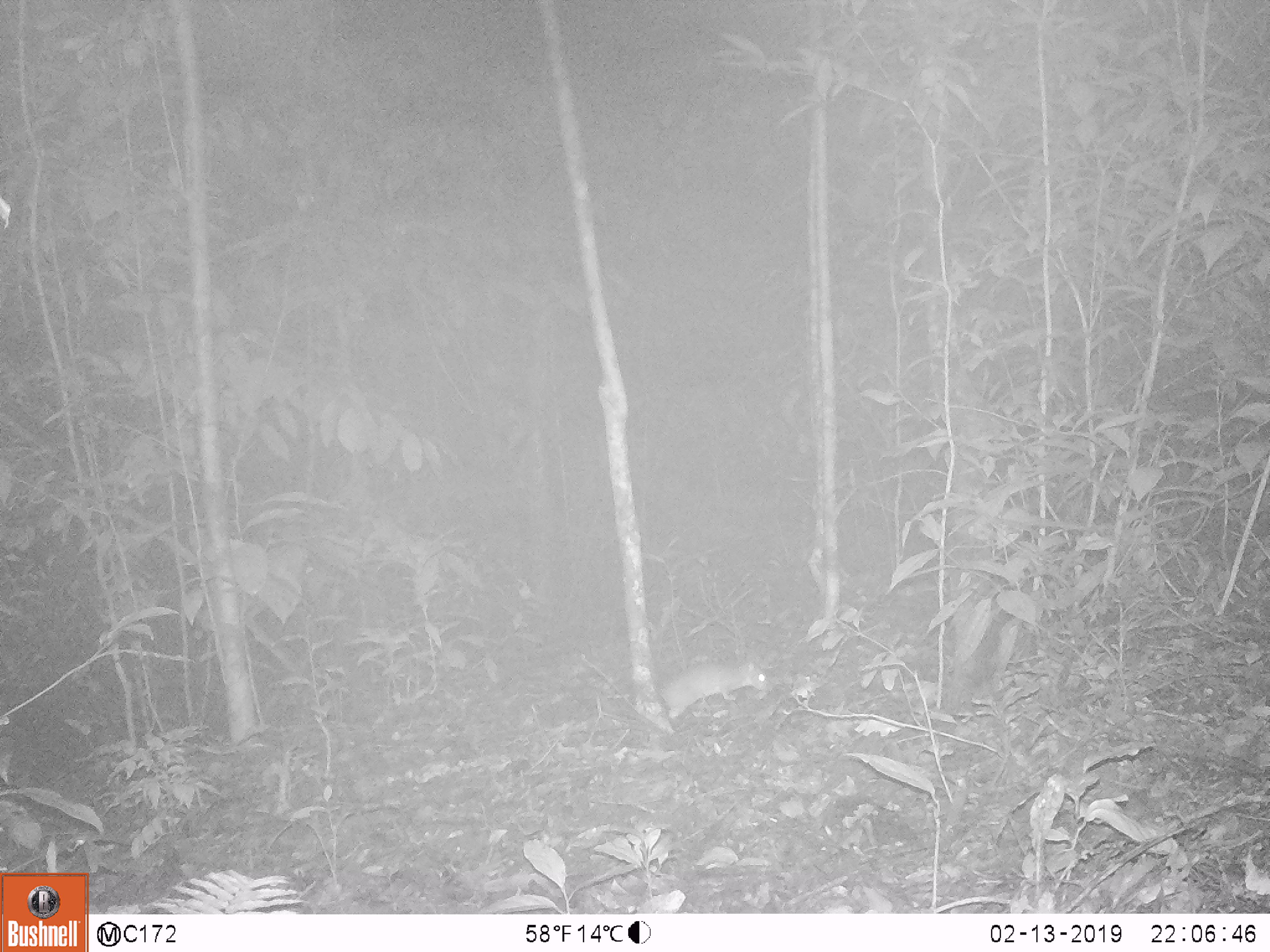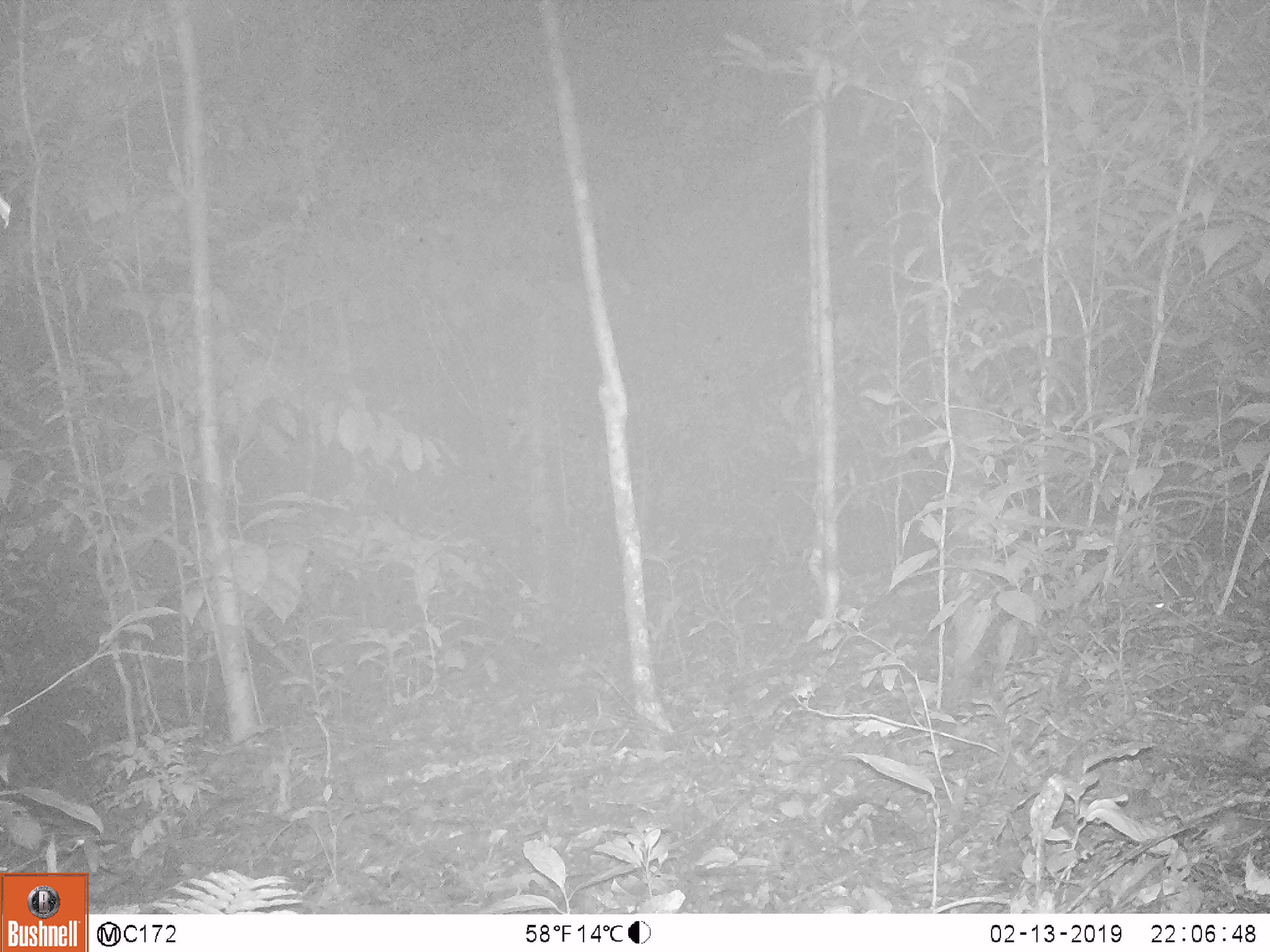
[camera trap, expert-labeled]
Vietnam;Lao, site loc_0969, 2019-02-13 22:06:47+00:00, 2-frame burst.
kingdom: Animalia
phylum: Chordata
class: Mammalia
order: Rodentia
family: Muridae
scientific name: Muridae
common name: old-world mice and rats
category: unidentified murid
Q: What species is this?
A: Unidentified murid (old-world mice and rats) (Muridae).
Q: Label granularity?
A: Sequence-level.